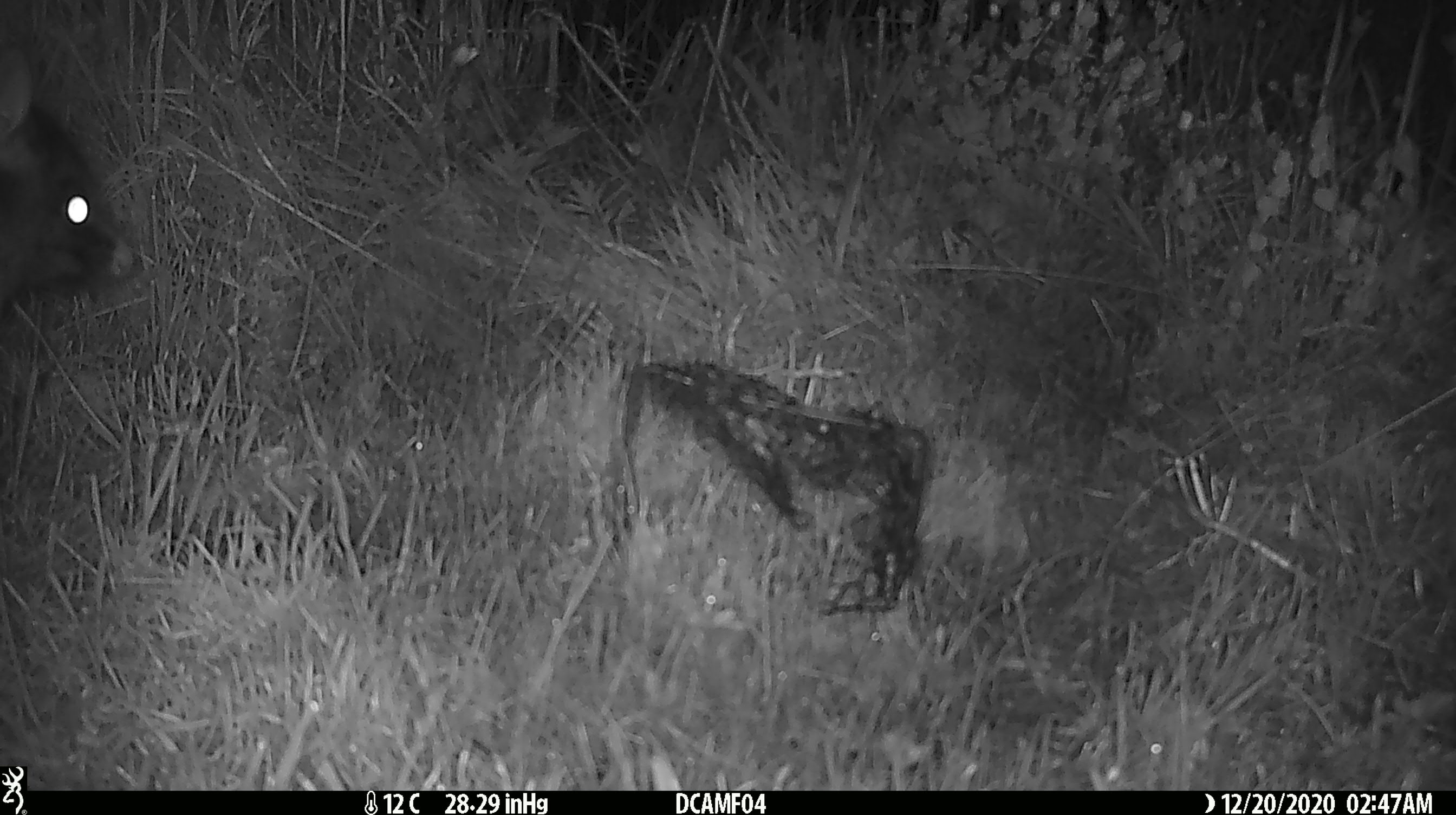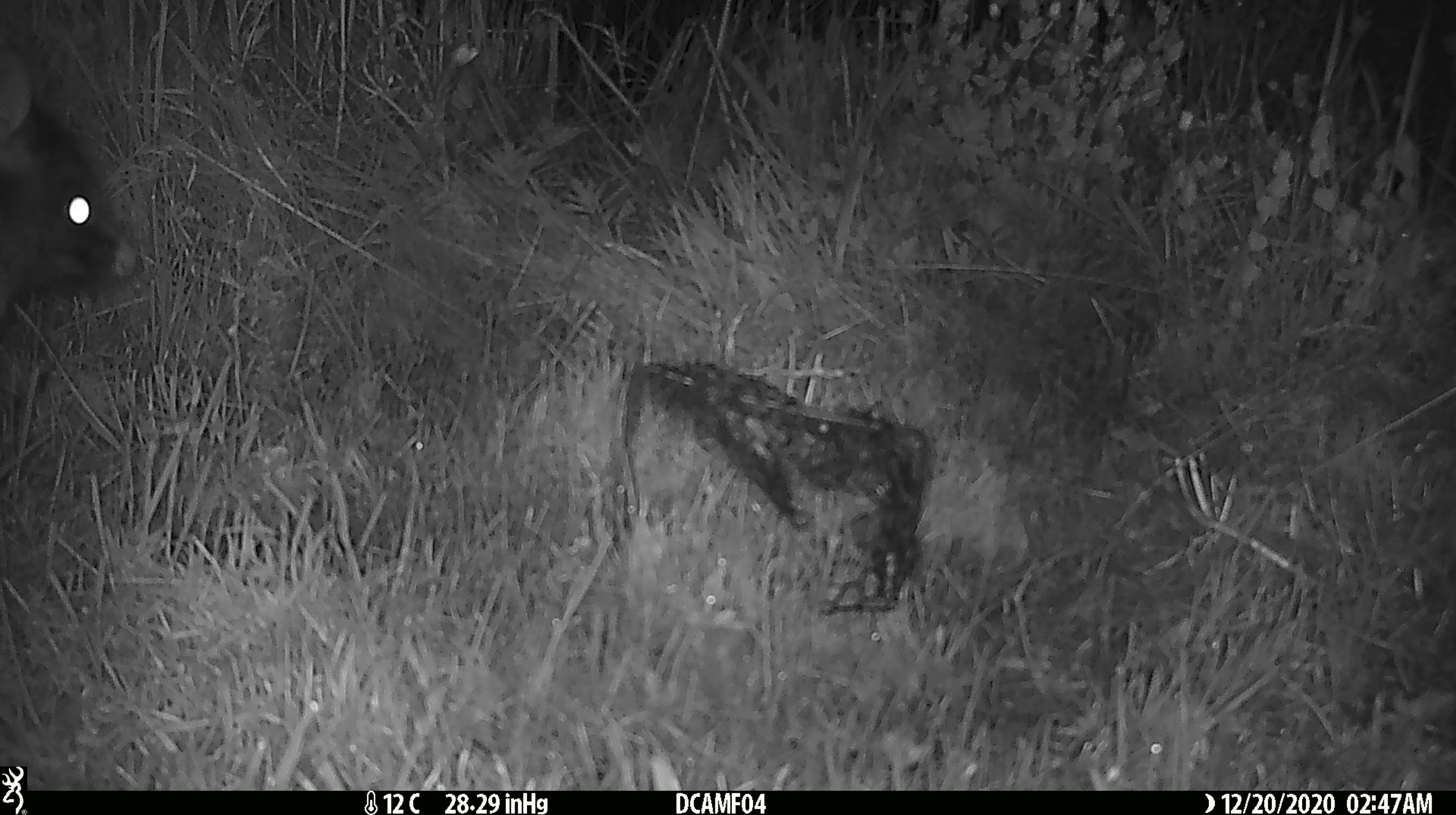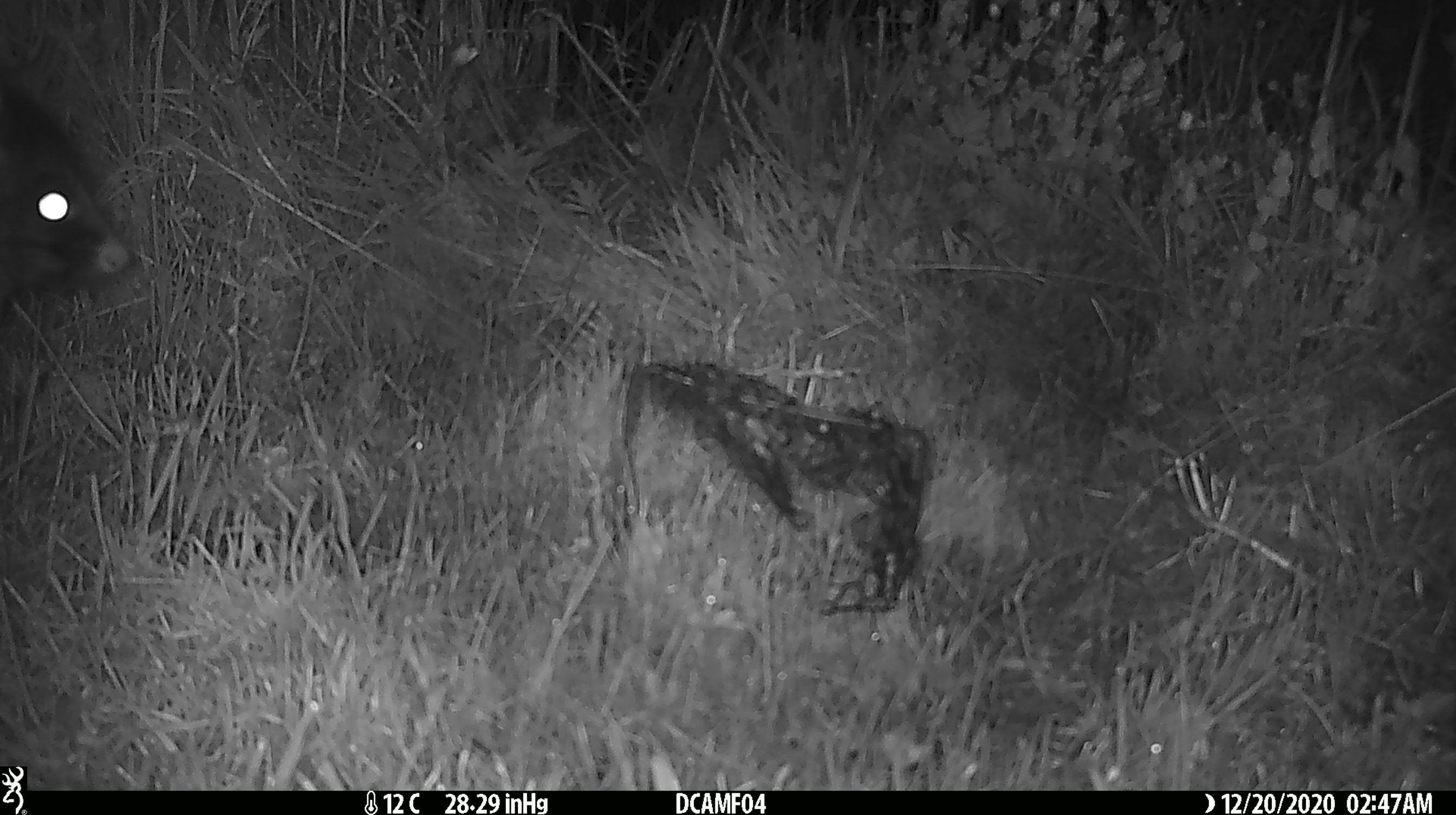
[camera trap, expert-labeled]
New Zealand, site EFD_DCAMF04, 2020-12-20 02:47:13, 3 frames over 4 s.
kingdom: Animalia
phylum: Chordata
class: Mammalia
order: Diprotodontia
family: Phalangeridae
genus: Trichosurus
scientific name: Trichosurus vulpecula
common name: common brushtail possum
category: possum